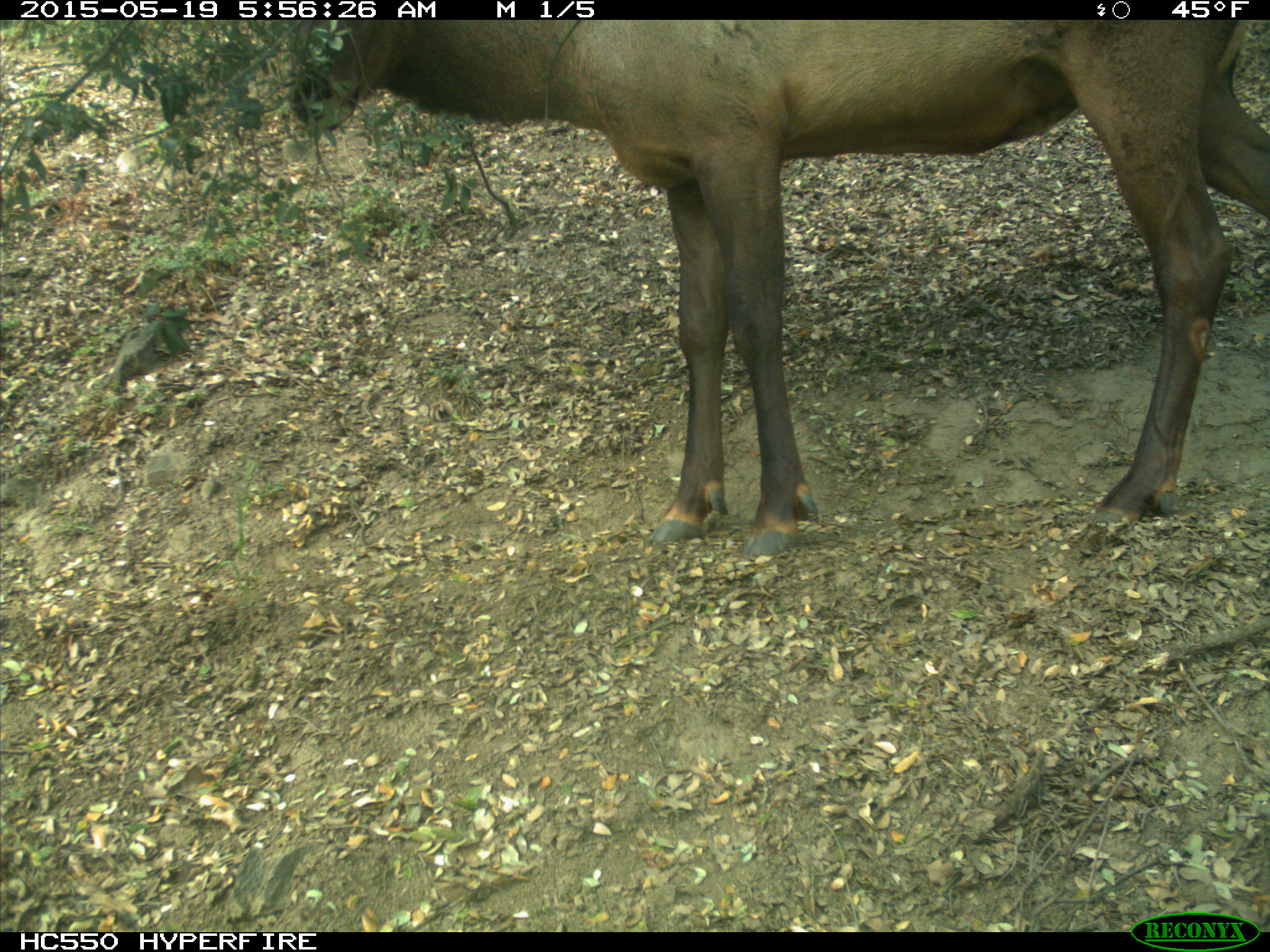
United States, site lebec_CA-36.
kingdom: Animalia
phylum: Chordata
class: Mammalia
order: Artiodactyla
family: Cervidae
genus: Cervus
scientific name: Cervus canadensis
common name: elk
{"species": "Cervus canadensis (elk)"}